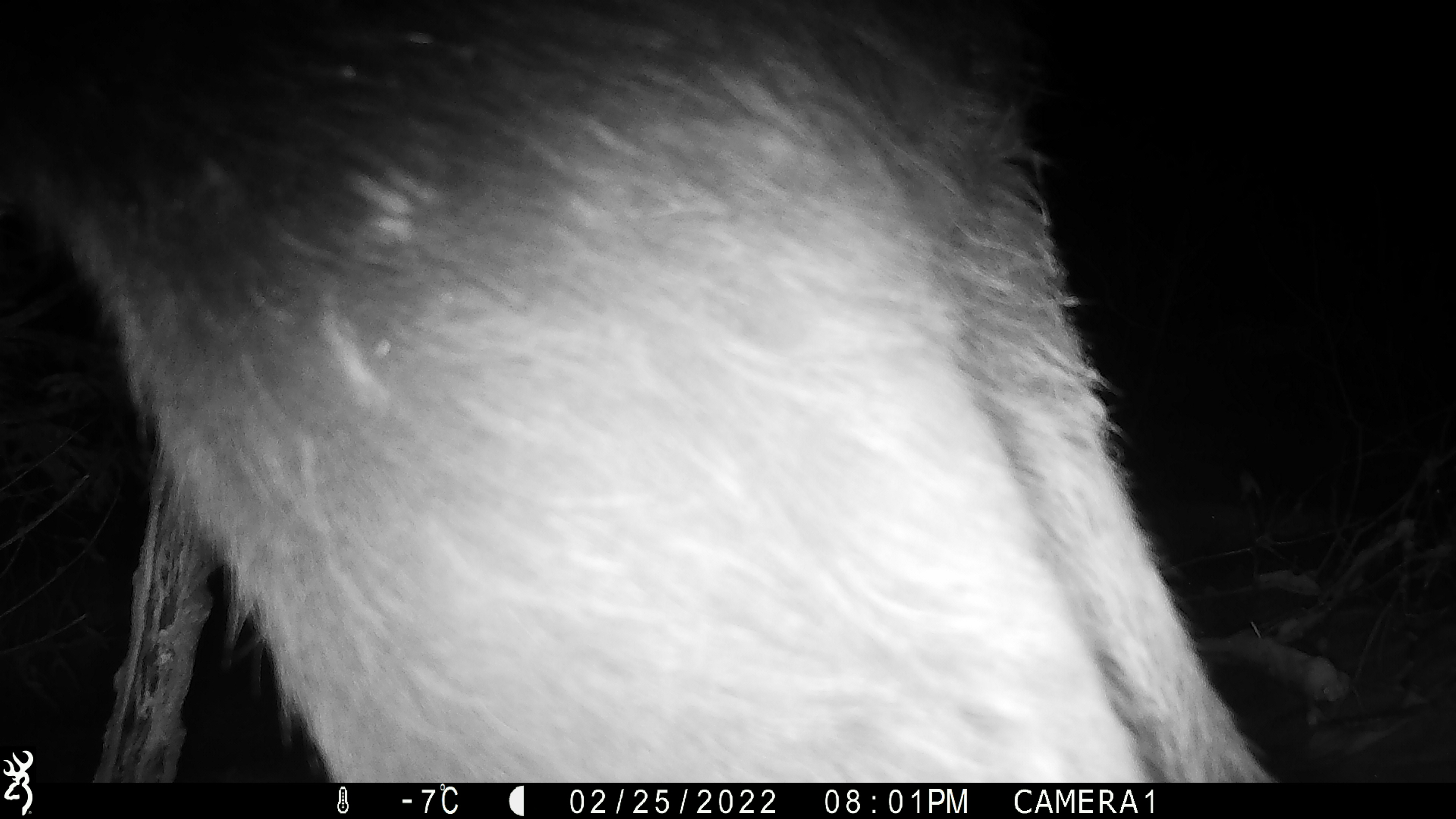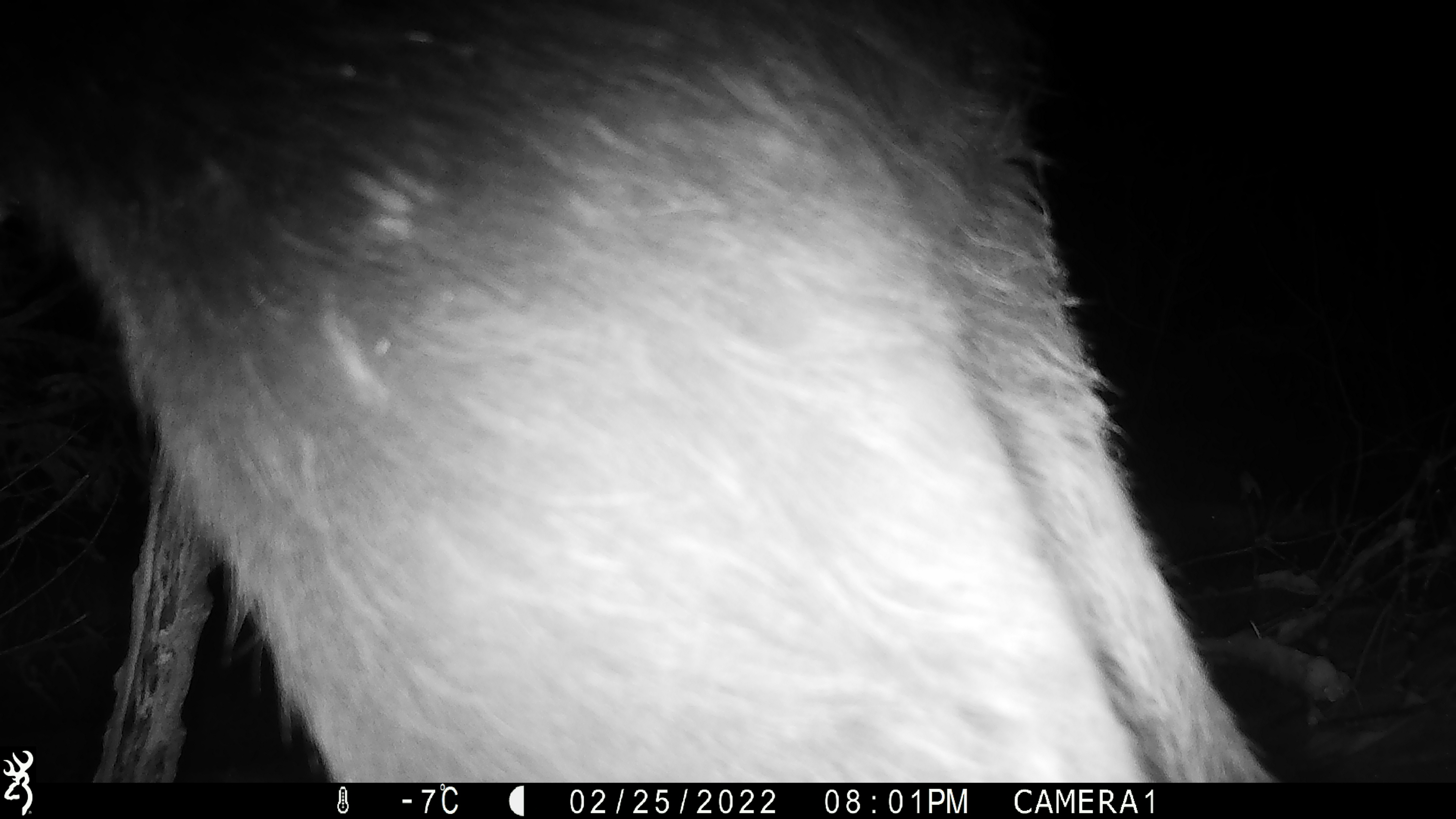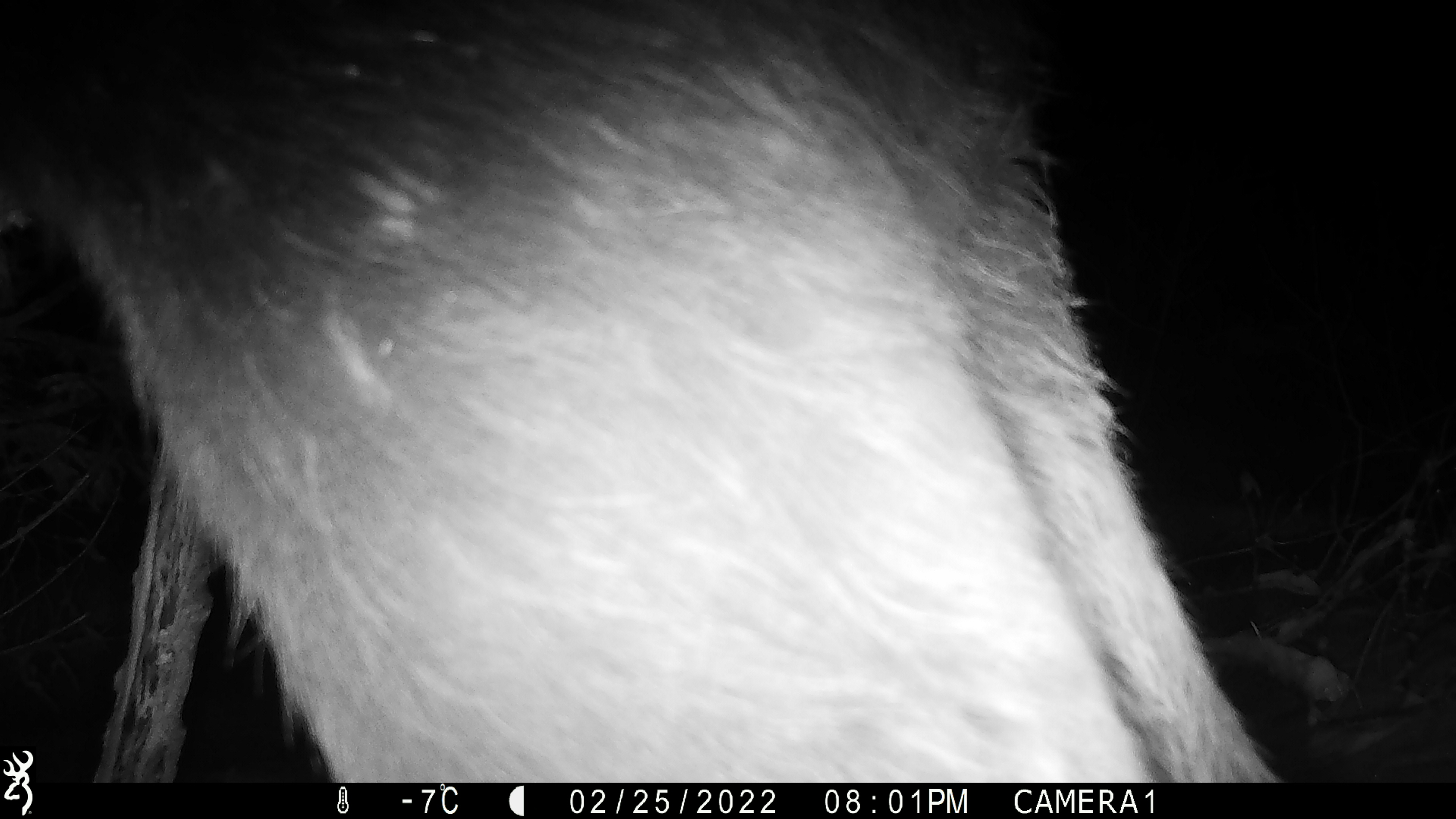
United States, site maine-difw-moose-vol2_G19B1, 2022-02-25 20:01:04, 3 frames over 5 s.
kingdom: Animalia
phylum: Chordata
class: Mammalia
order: Artiodactyla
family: Cervidae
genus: Alces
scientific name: Alces alces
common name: moose